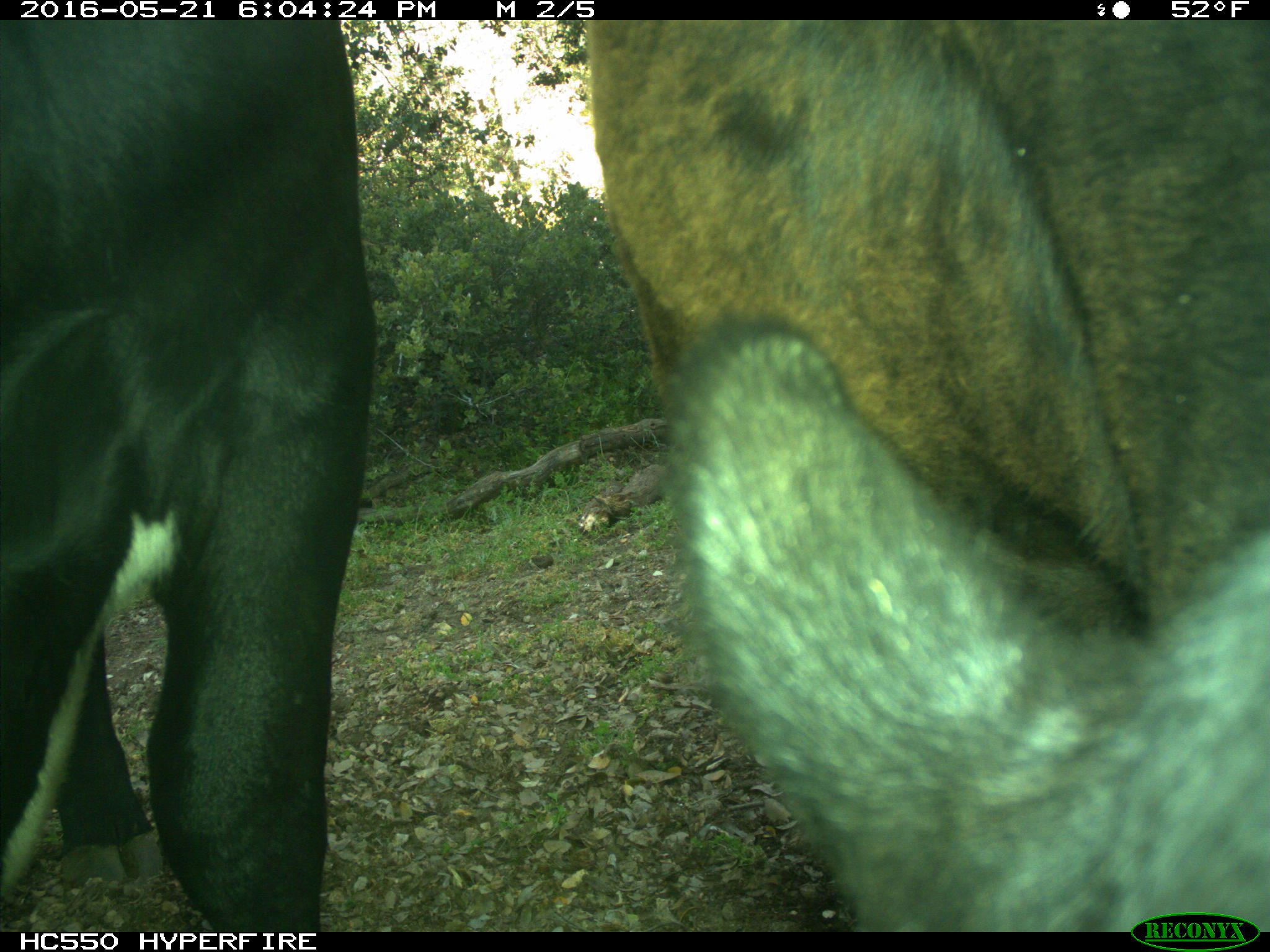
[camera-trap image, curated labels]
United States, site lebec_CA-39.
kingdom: Animalia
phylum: Chordata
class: Mammalia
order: Artiodactyla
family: Bovidae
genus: Bos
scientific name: Bos taurus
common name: domestic cow